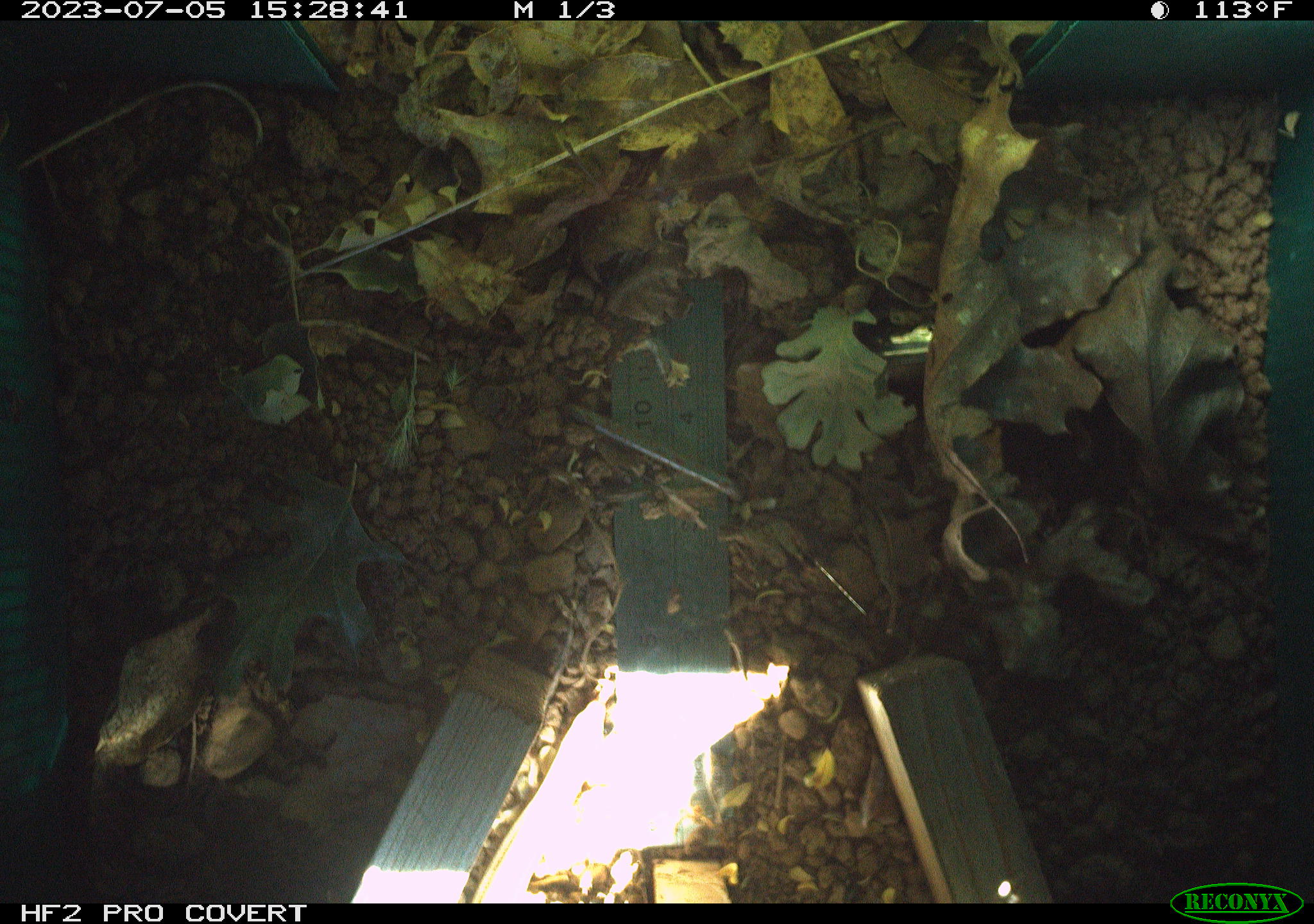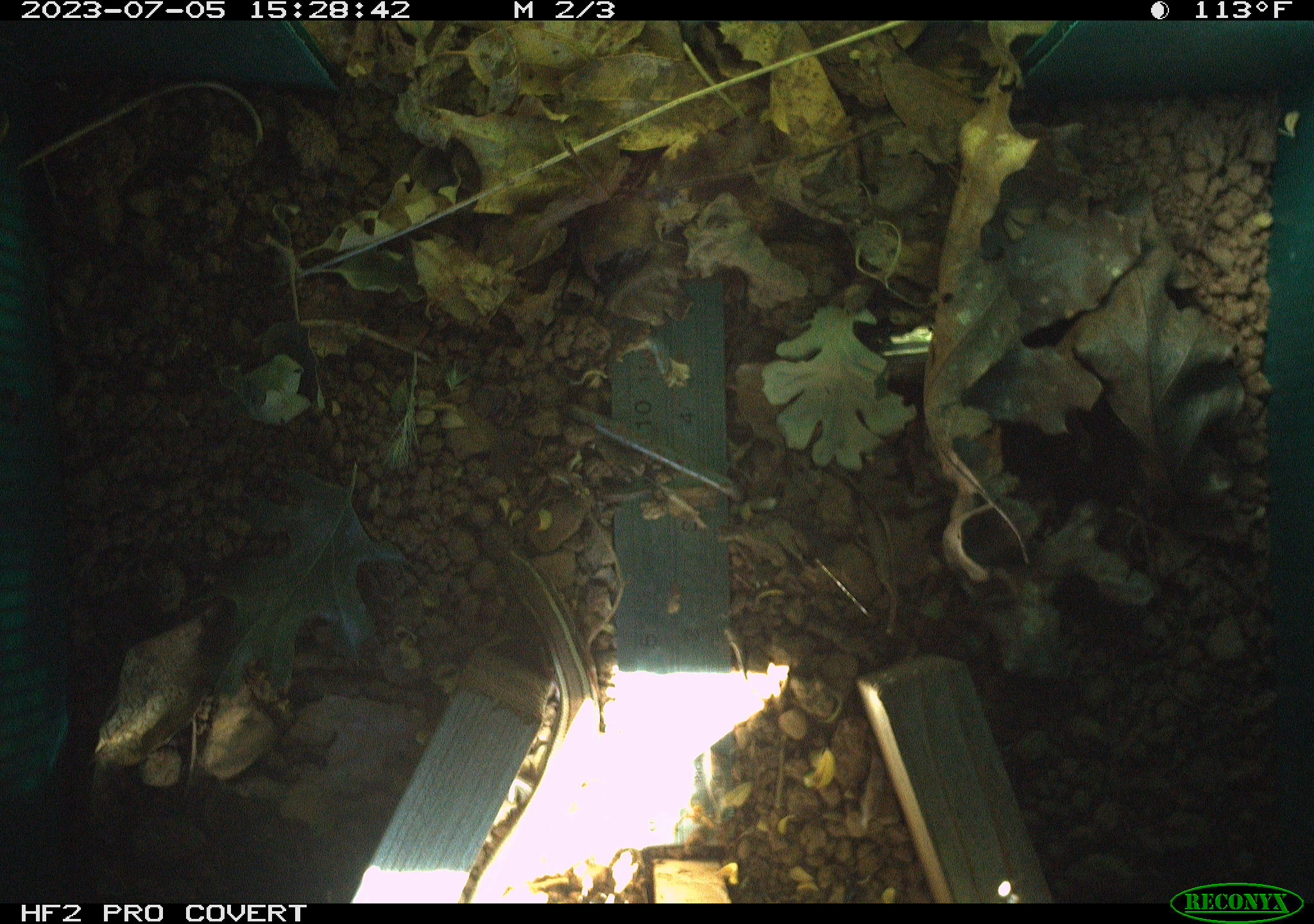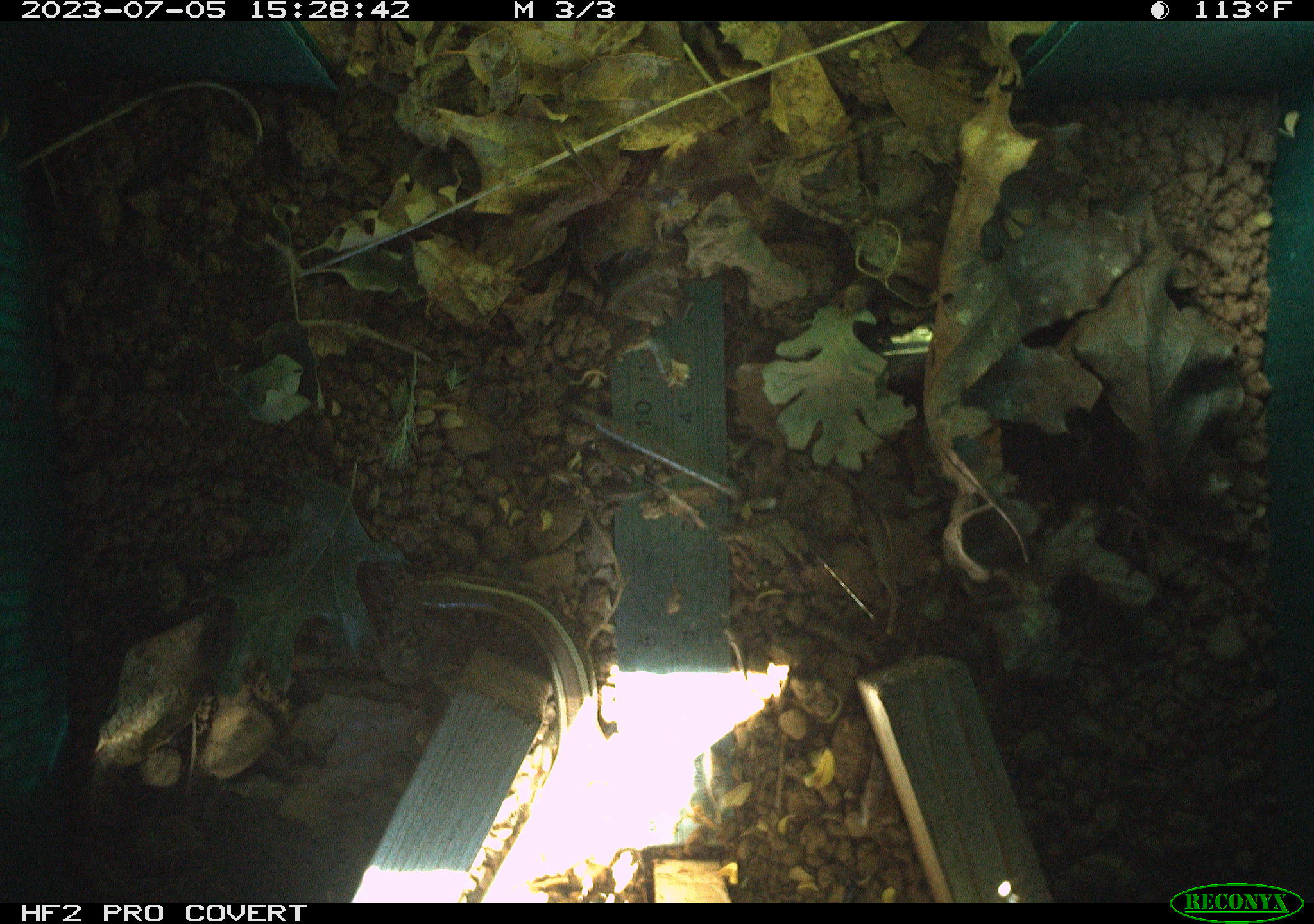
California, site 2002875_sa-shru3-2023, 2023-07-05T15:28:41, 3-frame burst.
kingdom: Animalia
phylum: Chordata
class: Reptilia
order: Squamata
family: Scincidae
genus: Plestiodon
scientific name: Plestiodon skiltonianus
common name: western skink